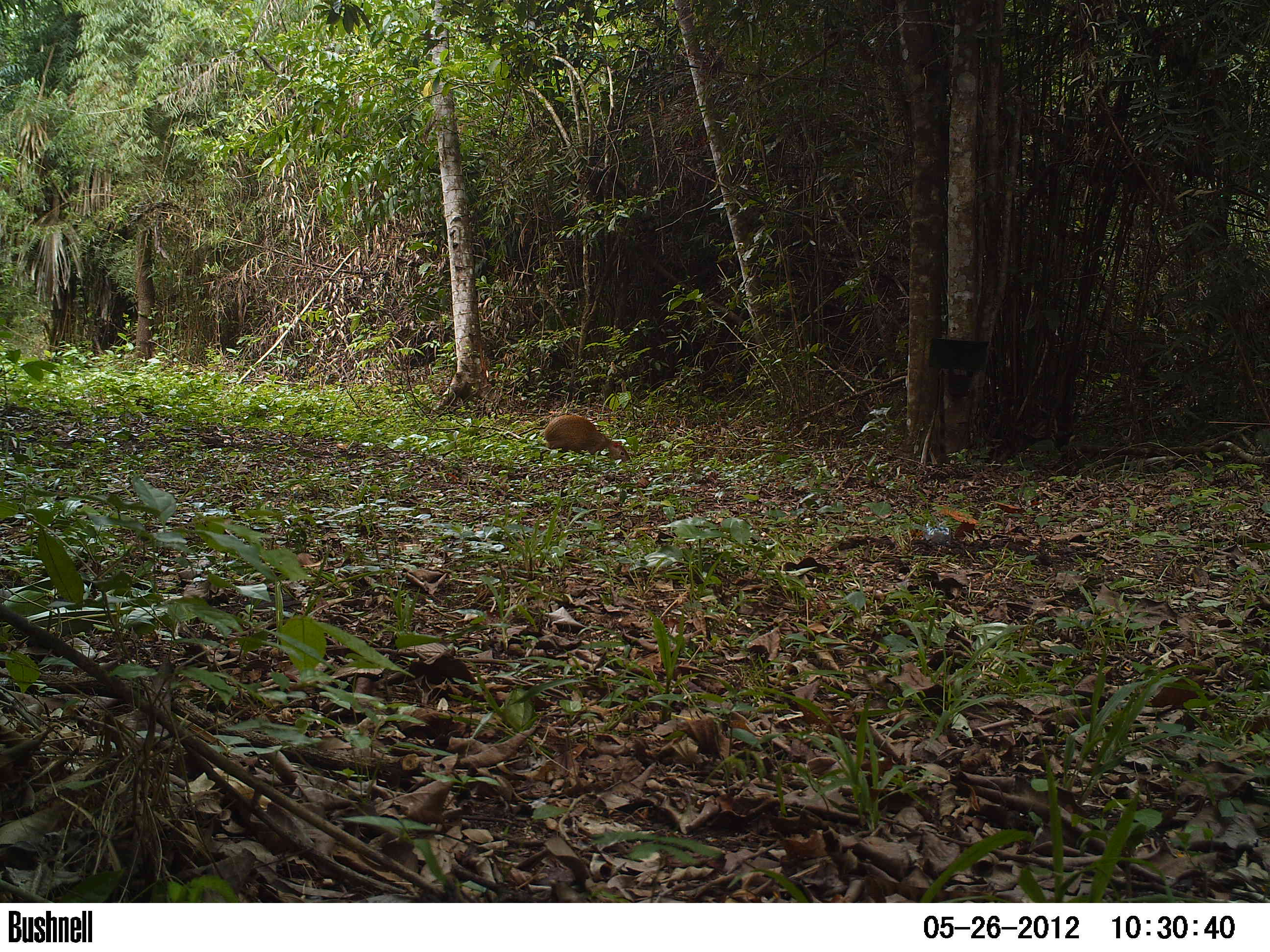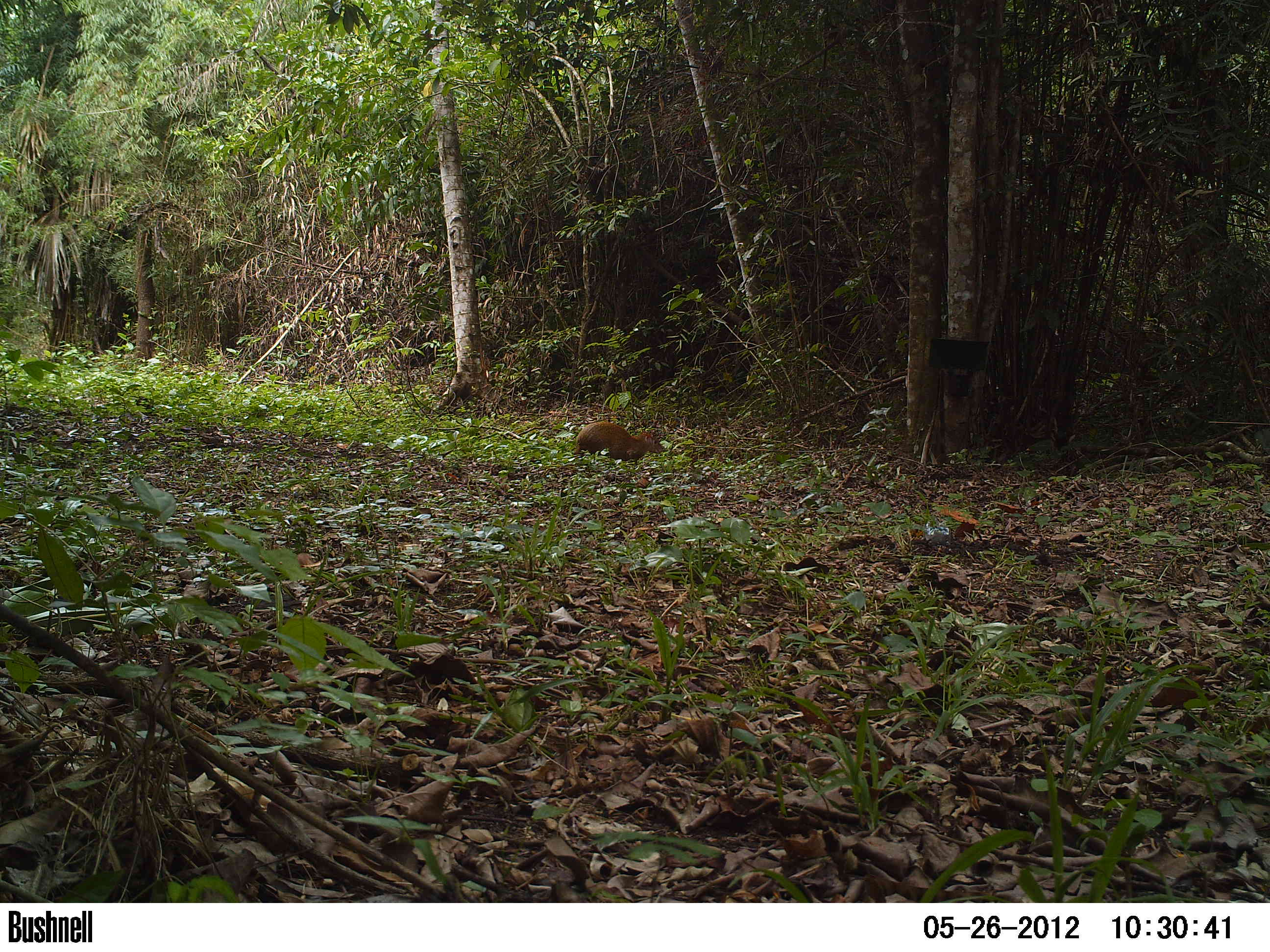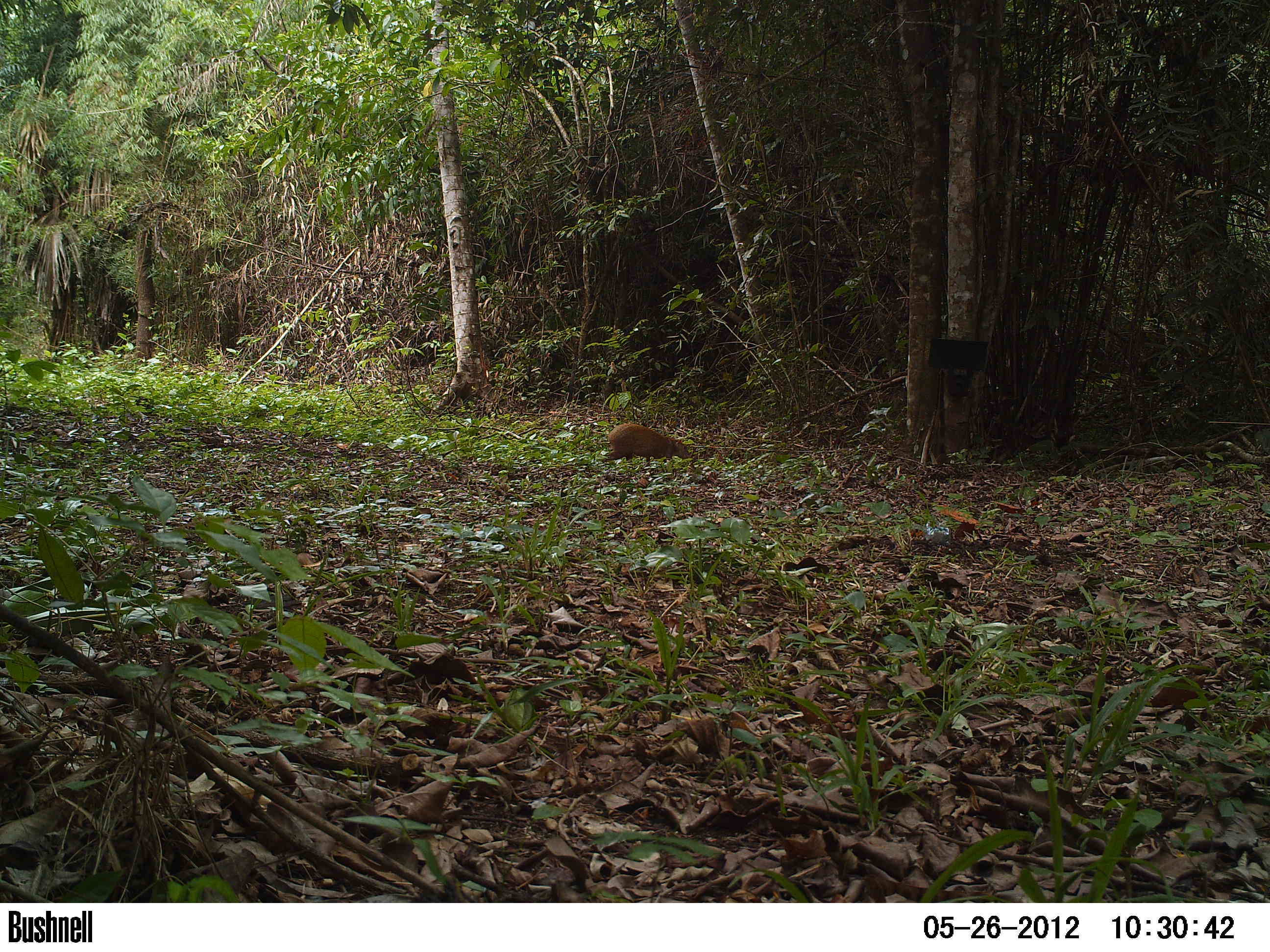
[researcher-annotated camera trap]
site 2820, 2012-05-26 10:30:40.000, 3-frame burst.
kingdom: Animalia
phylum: Chordata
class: Mammalia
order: Rodentia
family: Dasyproctidae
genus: Dasyprocta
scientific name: Dasyprocta punctata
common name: central american agouti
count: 1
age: adult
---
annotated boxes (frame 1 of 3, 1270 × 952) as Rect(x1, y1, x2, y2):
dasyprocta punctata: Rect(543, 413, 631, 463)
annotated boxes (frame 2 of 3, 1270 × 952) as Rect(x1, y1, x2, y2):
dasyprocta punctata: Rect(572, 421, 663, 461)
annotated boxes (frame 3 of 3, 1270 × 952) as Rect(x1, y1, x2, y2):
dasyprocta punctata: Rect(603, 422, 691, 467)